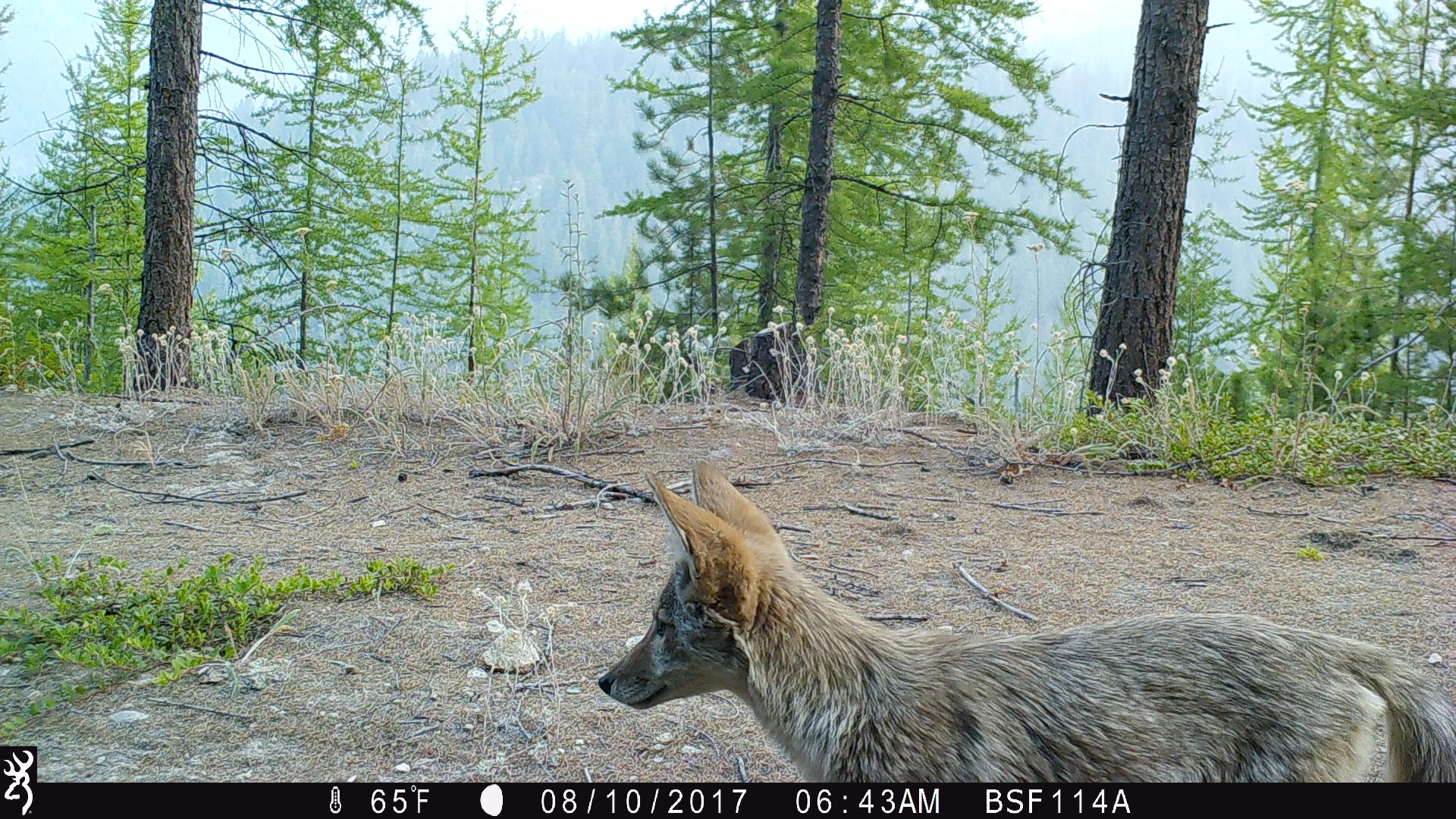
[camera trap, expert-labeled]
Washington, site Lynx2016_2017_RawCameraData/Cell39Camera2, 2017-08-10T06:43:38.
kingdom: Animalia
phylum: Chordata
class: Mammalia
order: Carnivora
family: Canidae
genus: Canis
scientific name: Canis latrans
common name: coyote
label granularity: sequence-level